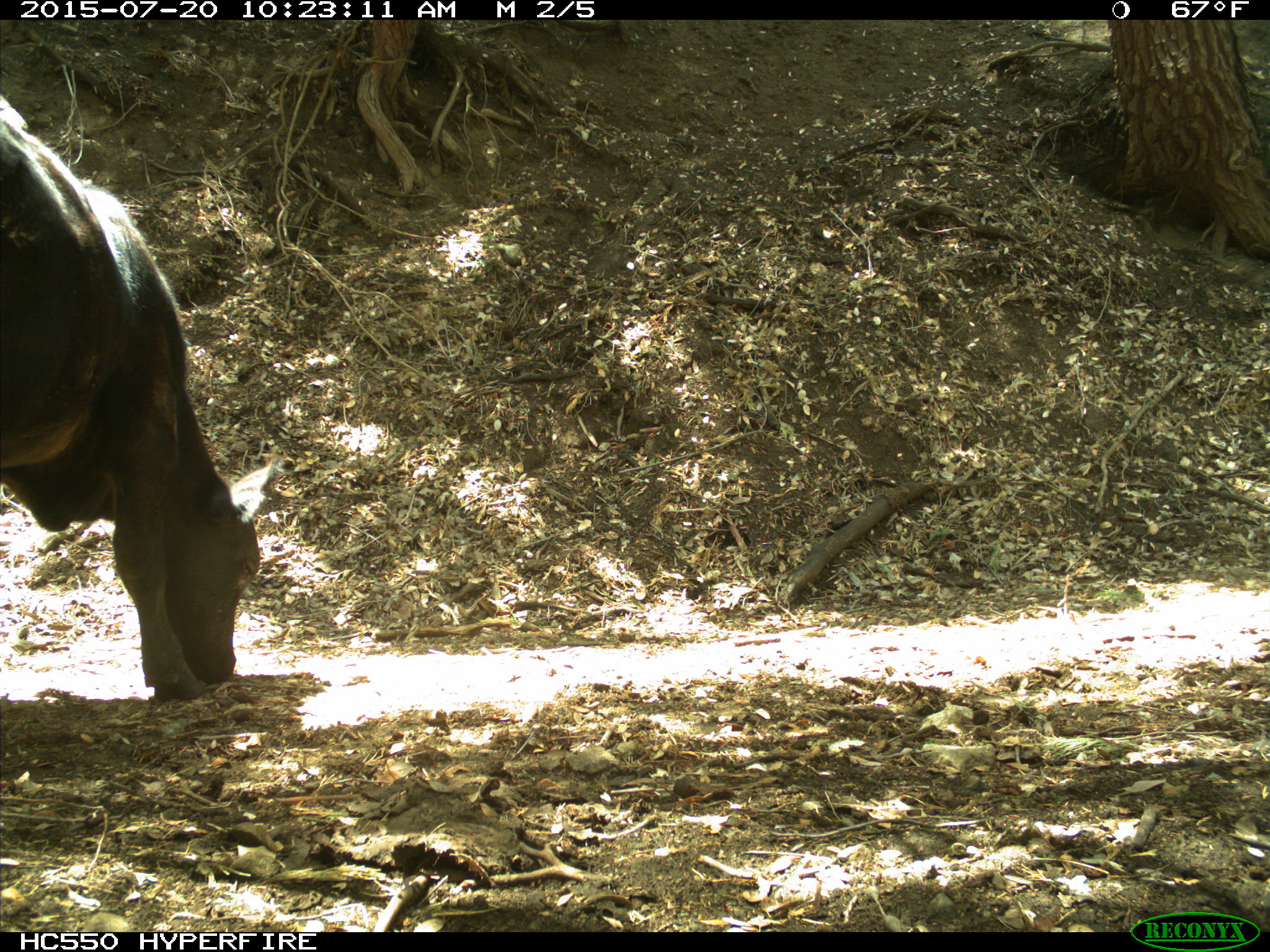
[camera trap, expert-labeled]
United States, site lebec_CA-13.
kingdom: Animalia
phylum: Chordata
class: Mammalia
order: Artiodactyla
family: Bovidae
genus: Bos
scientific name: Bos taurus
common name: domestic cow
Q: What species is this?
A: Bos taurus (domestic cow).